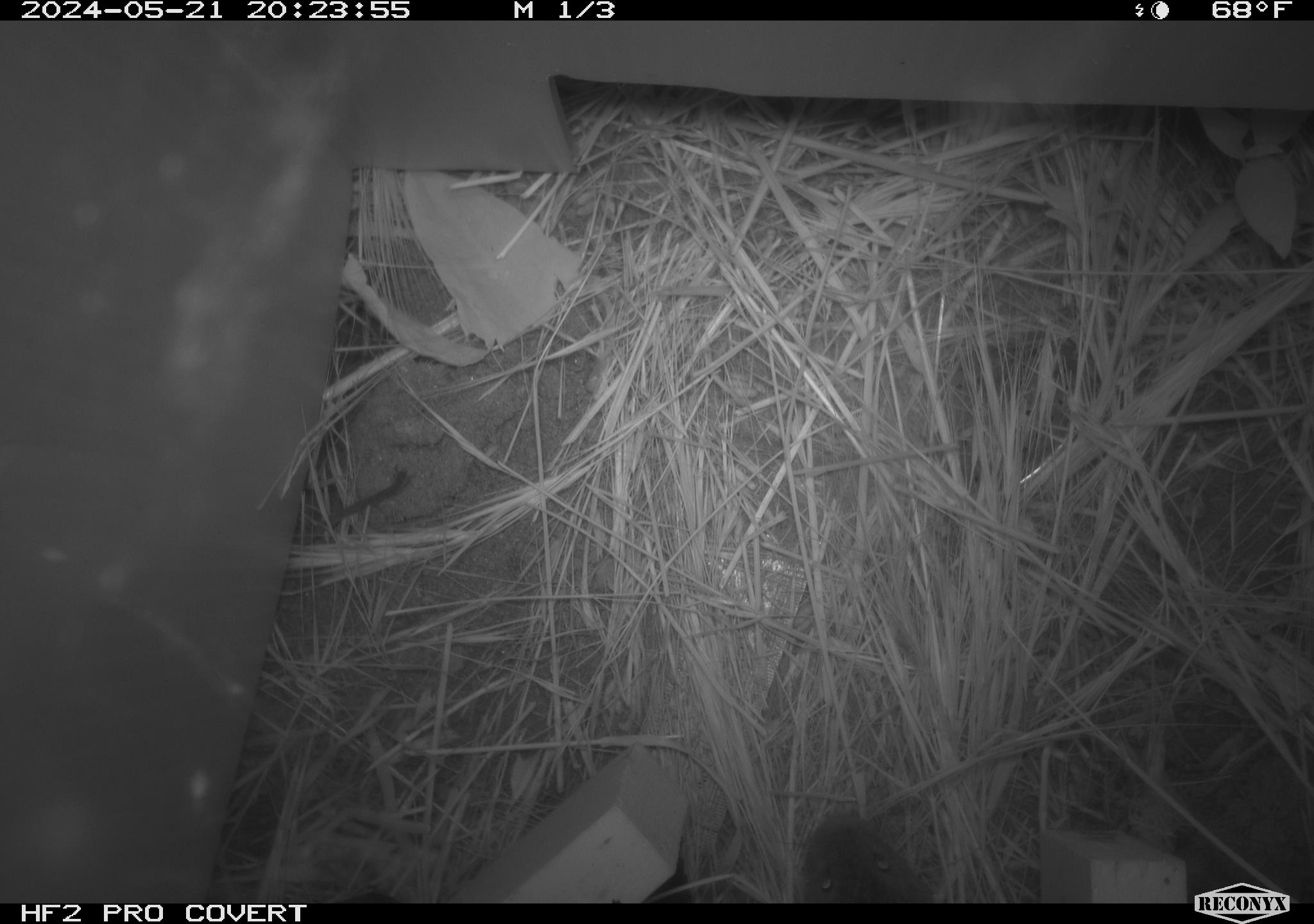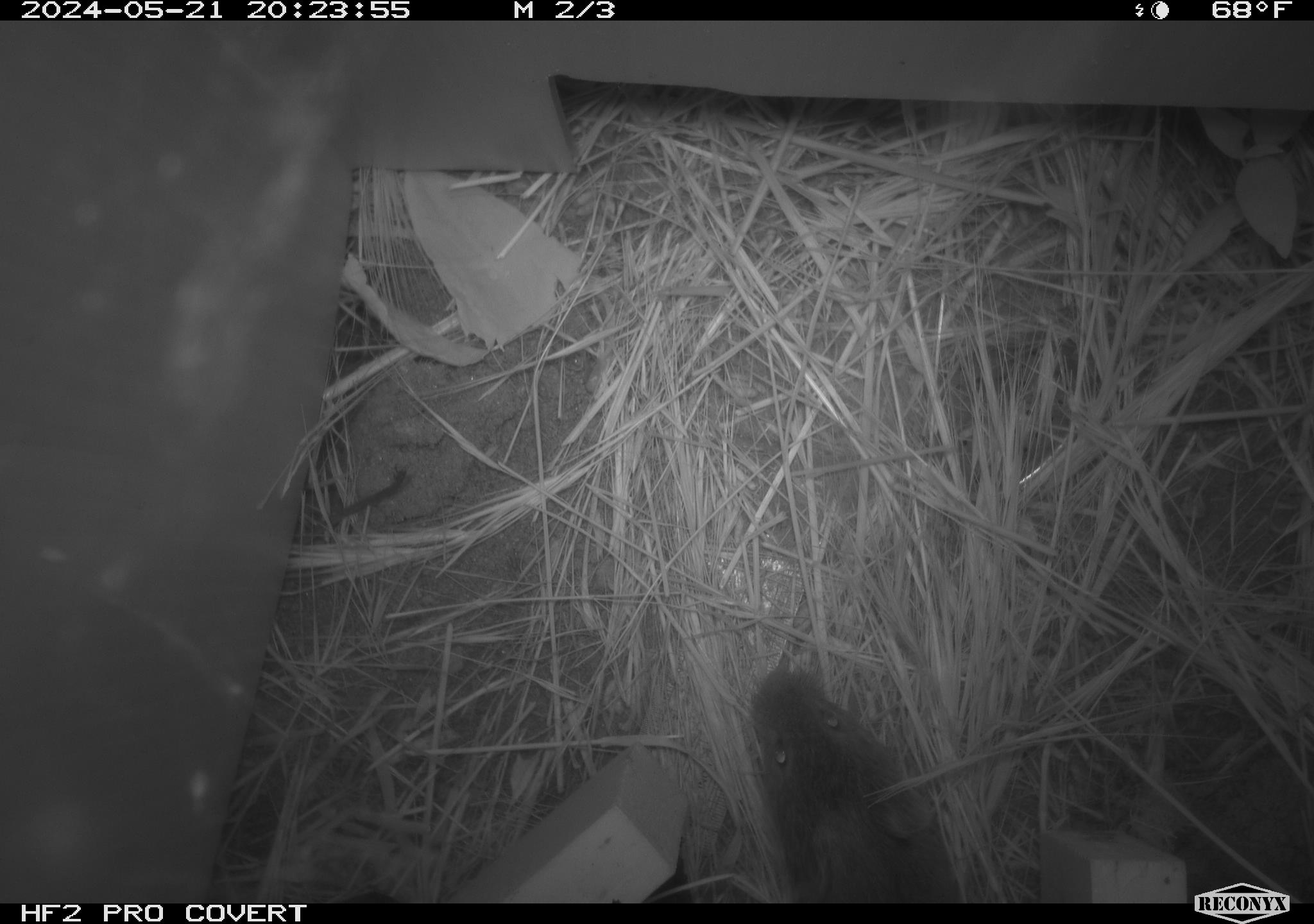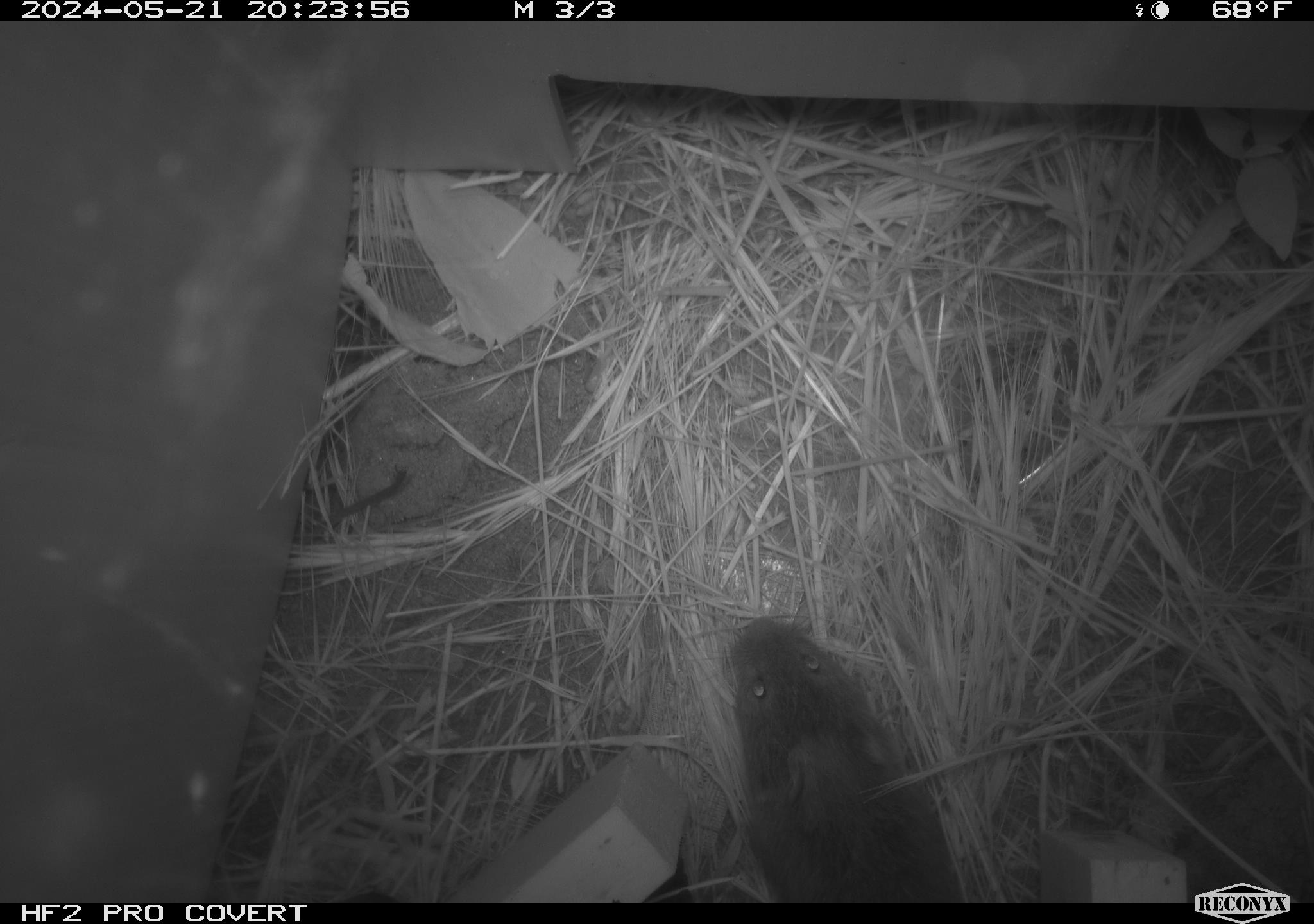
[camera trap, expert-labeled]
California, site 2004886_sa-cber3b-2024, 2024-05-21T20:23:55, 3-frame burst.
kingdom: Animalia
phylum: Chordata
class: Mammalia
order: Rodentia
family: Cricetidae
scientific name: Arvicolinae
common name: voles, lemmings, and muskrats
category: arvicolinae subfamily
Arvicolinae subfamily (voles, lemmings, and muskrats) (Arvicolinae).